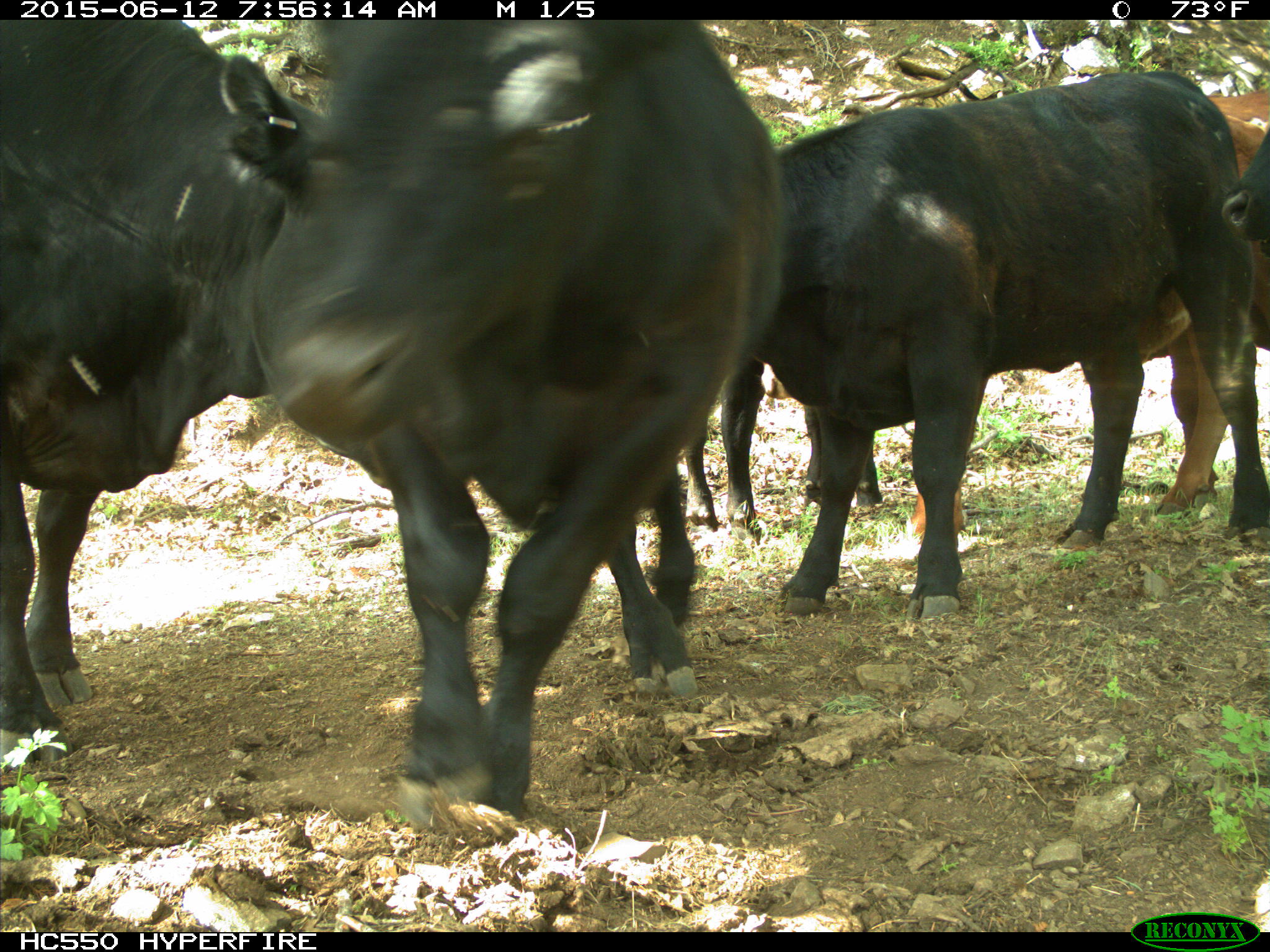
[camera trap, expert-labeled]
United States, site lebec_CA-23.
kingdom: Animalia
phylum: Chordata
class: Mammalia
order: Artiodactyla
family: Bovidae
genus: Bos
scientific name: Bos taurus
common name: domestic cow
Bos taurus (domestic cow).